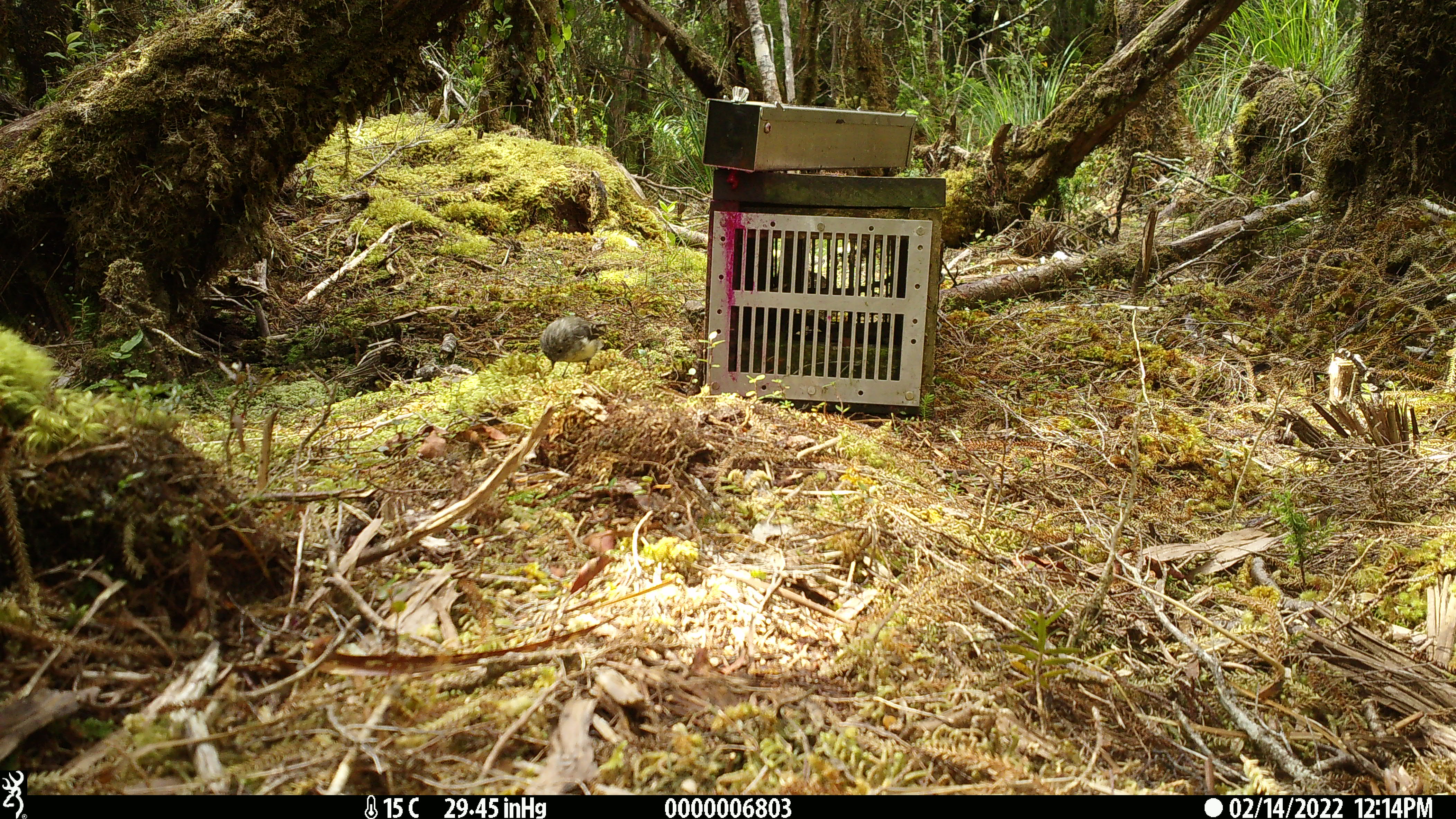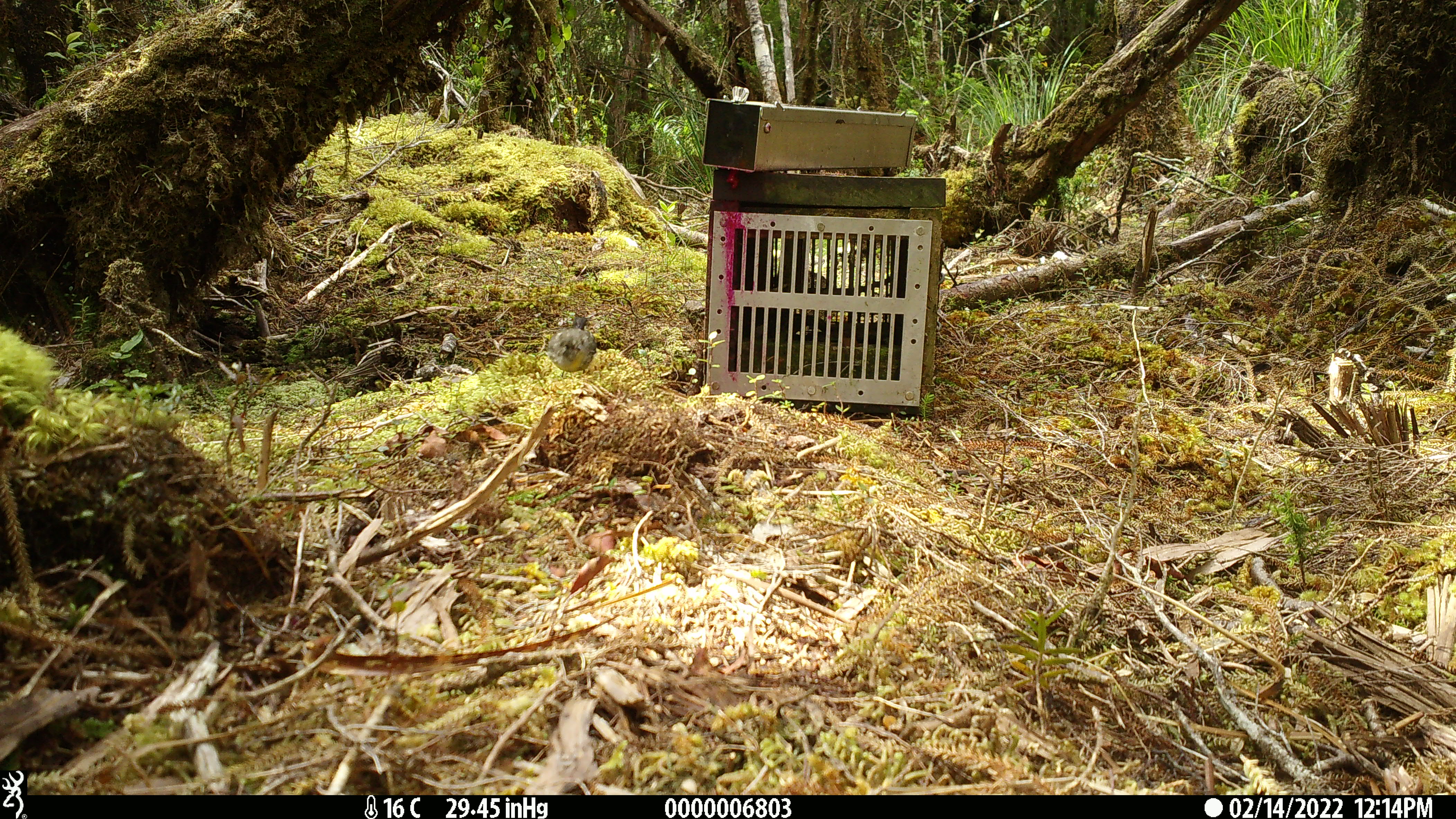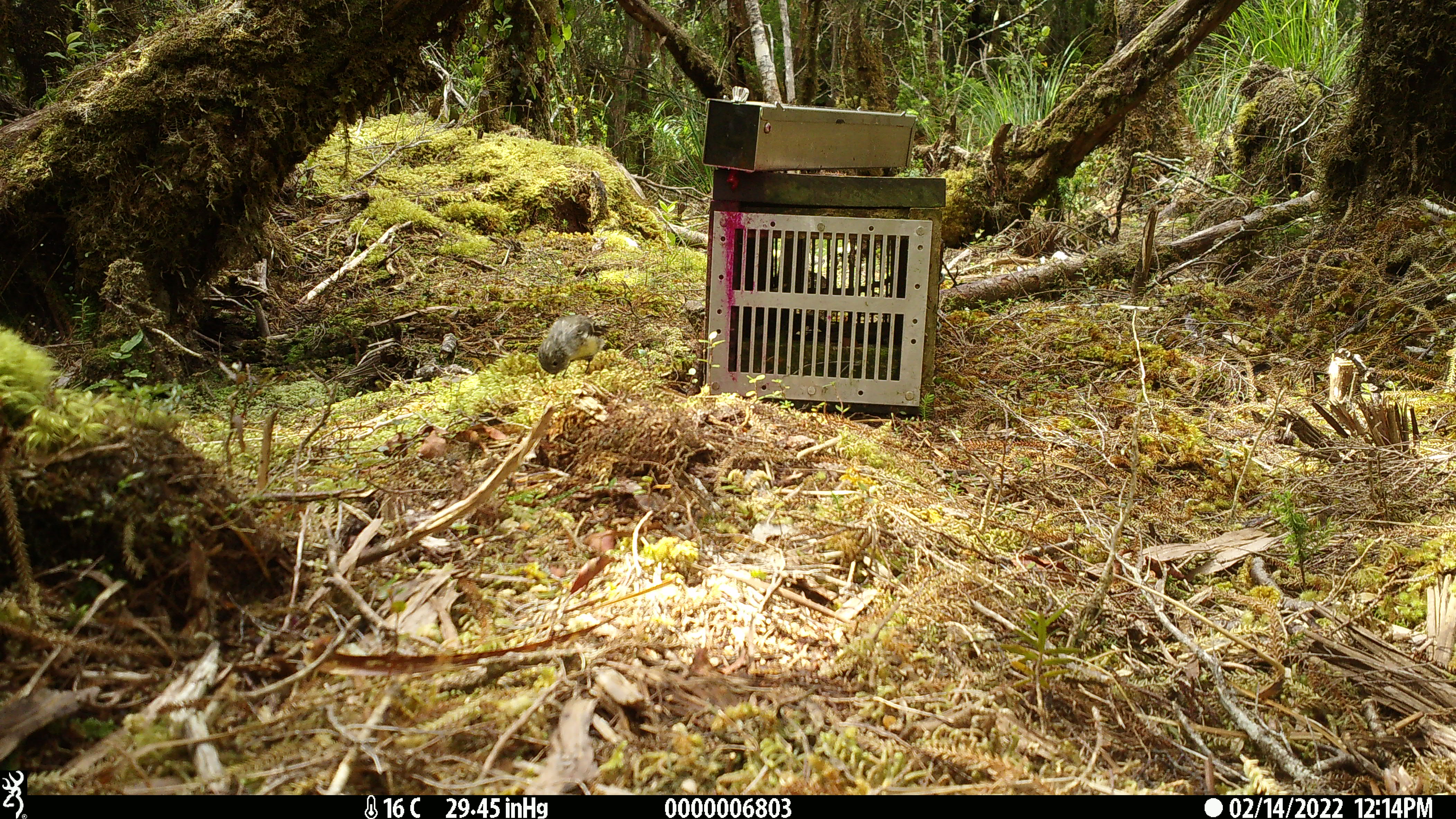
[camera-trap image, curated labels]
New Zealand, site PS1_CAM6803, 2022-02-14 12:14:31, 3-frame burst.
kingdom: Animalia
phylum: Chordata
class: Aves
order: Passeriformes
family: Petroicidae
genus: Petroica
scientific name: Petroica macrocephala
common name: tomtit